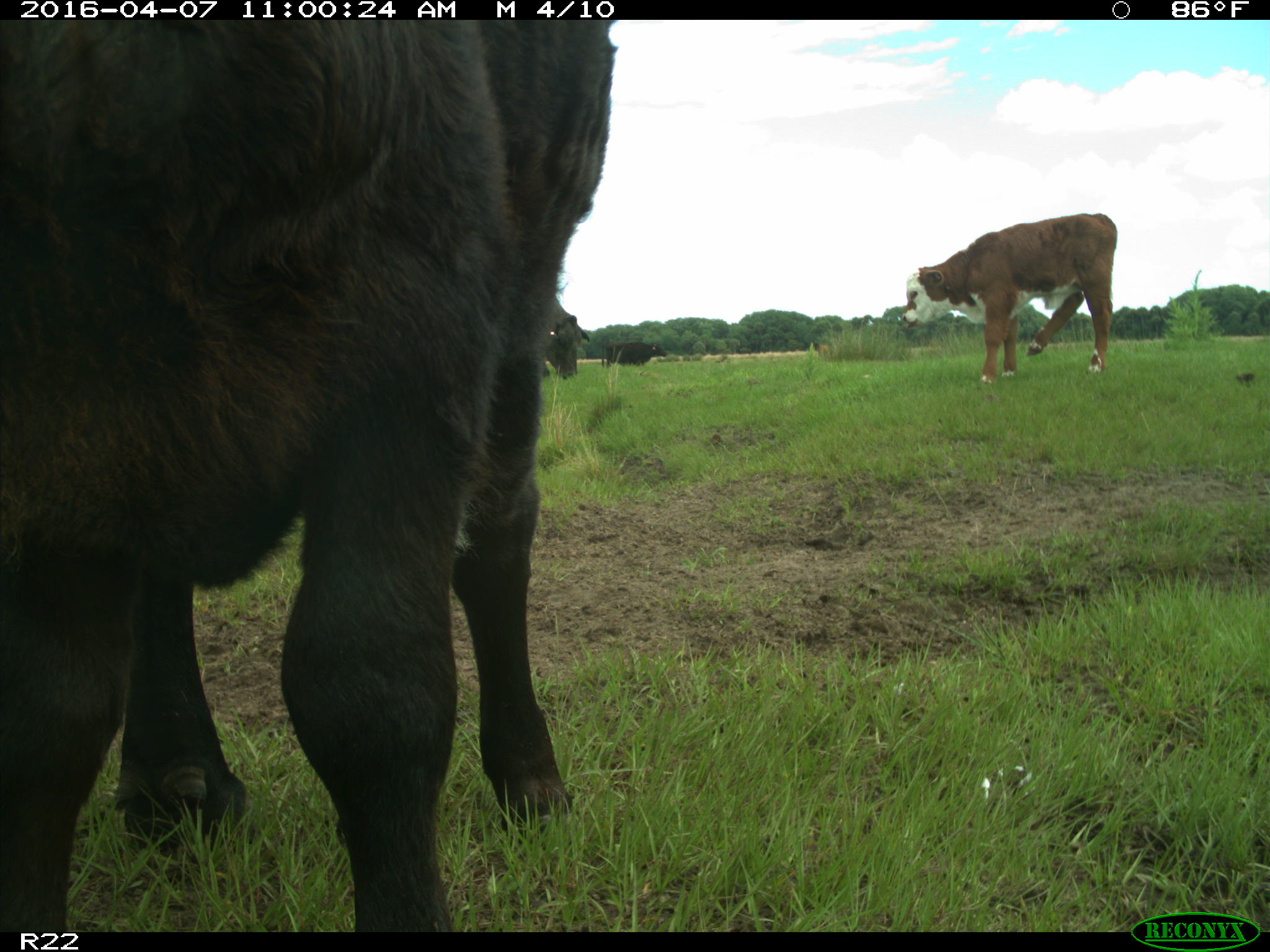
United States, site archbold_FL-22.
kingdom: Animalia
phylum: Chordata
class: Mammalia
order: Artiodactyla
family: Bovidae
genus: Bos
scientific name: Bos taurus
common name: domestic cow